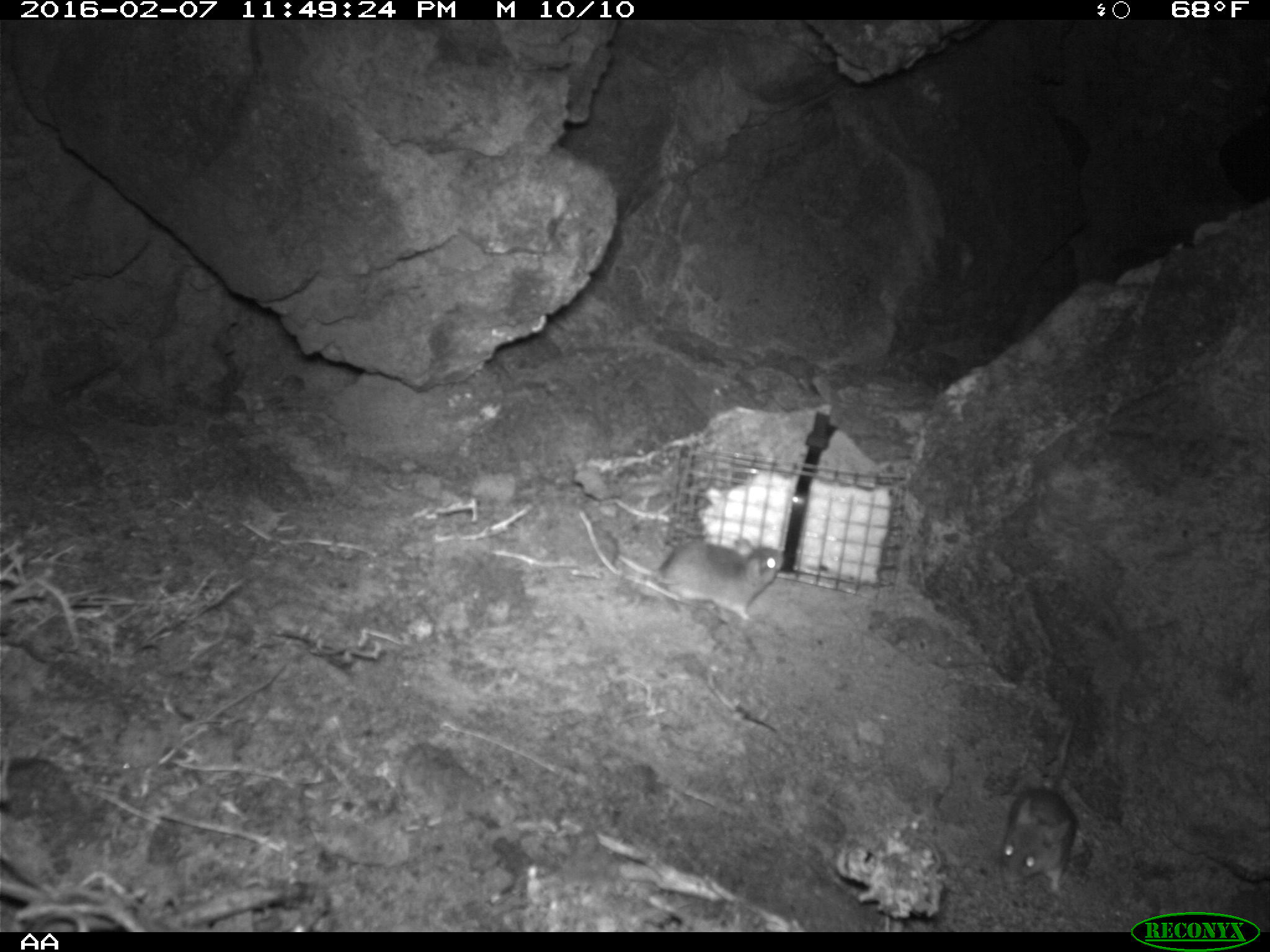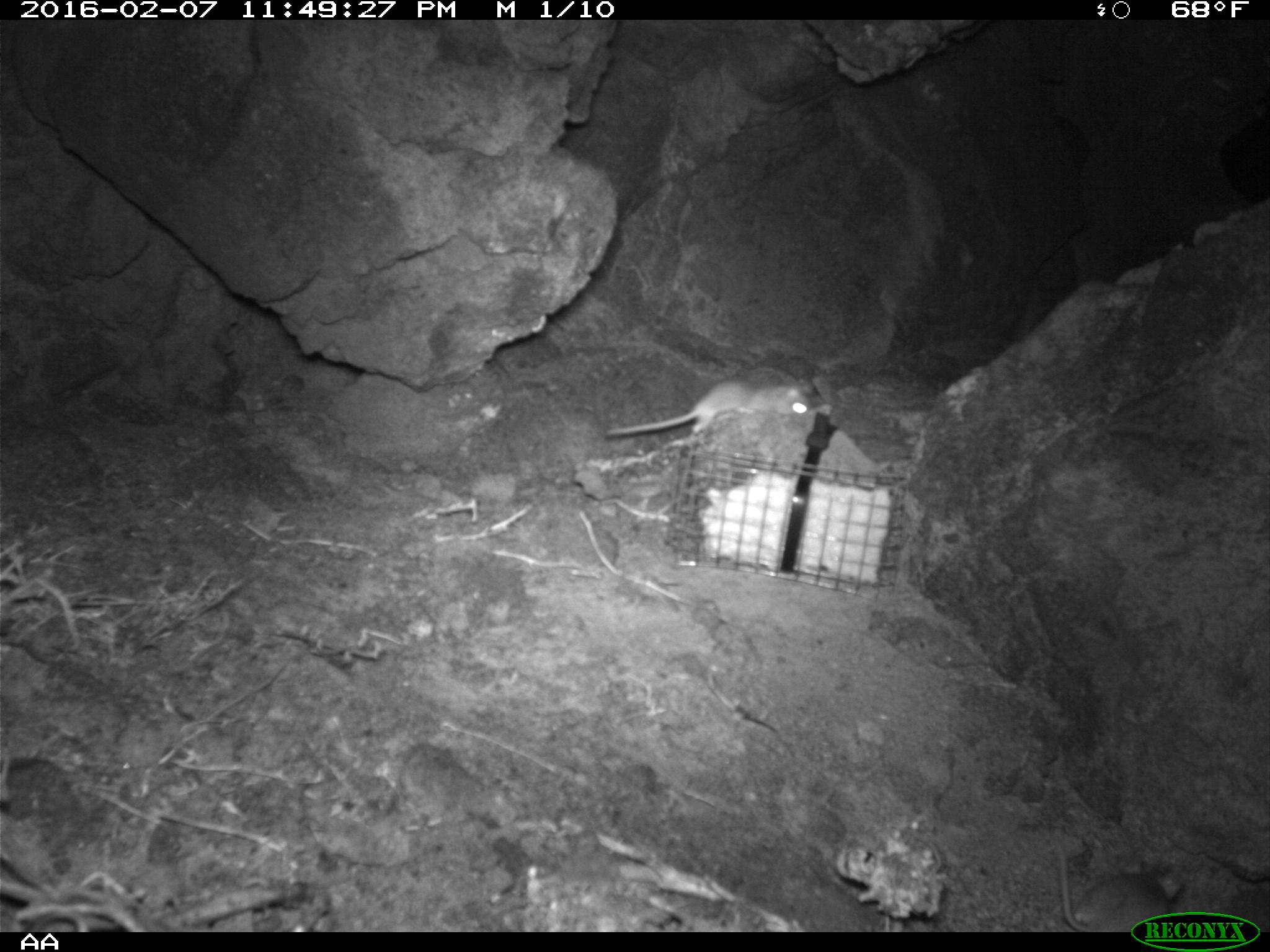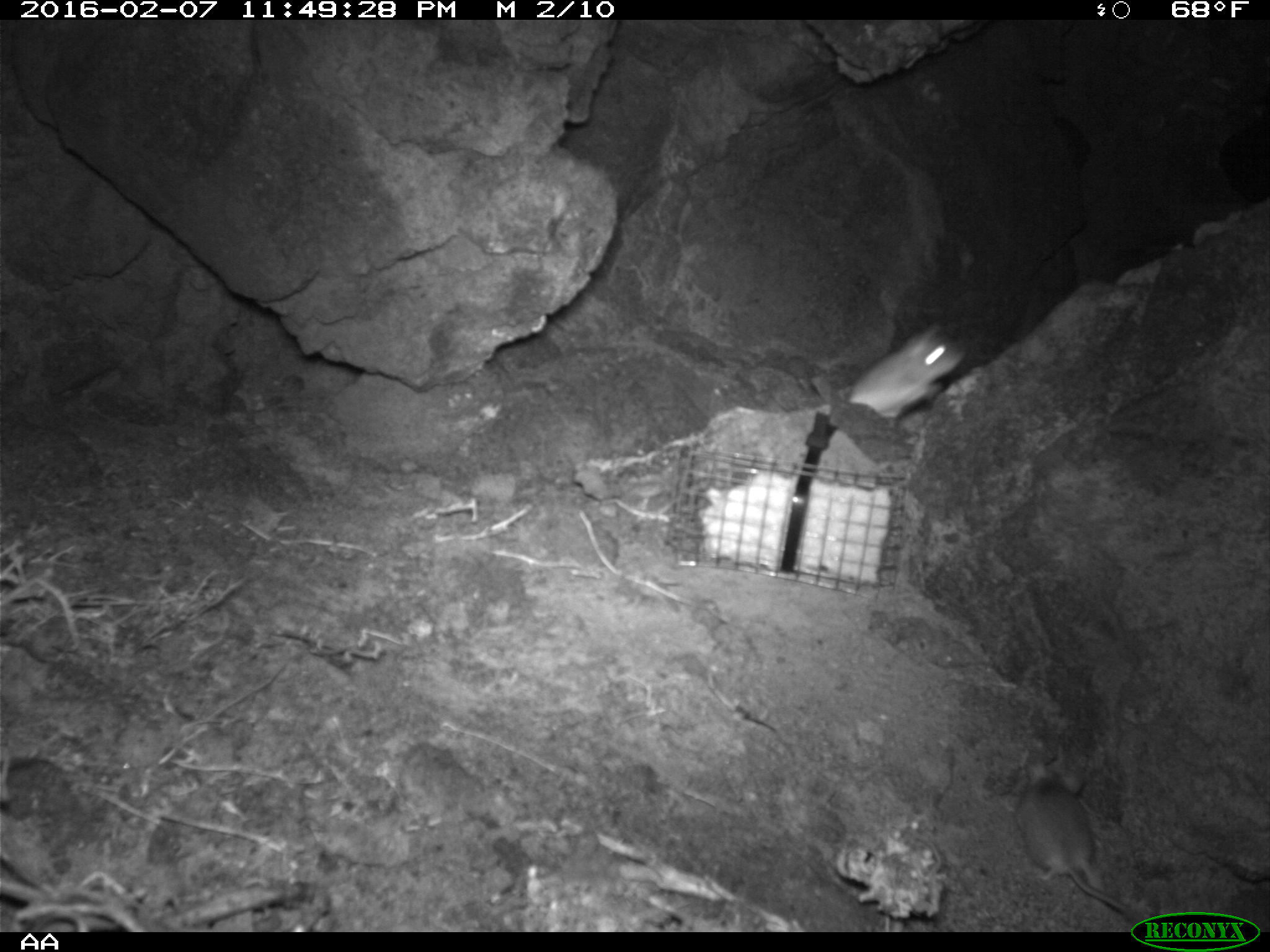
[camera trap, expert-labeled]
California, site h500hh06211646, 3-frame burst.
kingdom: Animalia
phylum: Chordata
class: Mammalia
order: Rodentia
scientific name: Rodentia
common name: rodent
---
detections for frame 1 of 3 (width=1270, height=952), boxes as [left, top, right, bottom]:
rodent: [995, 705, 1083, 899]; [616, 534, 784, 624]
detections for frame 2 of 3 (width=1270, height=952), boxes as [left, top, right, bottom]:
rodent: [603, 369, 815, 436]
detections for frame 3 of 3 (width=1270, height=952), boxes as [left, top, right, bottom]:
rodent: [1016, 762, 1142, 922]; [848, 325, 964, 420]